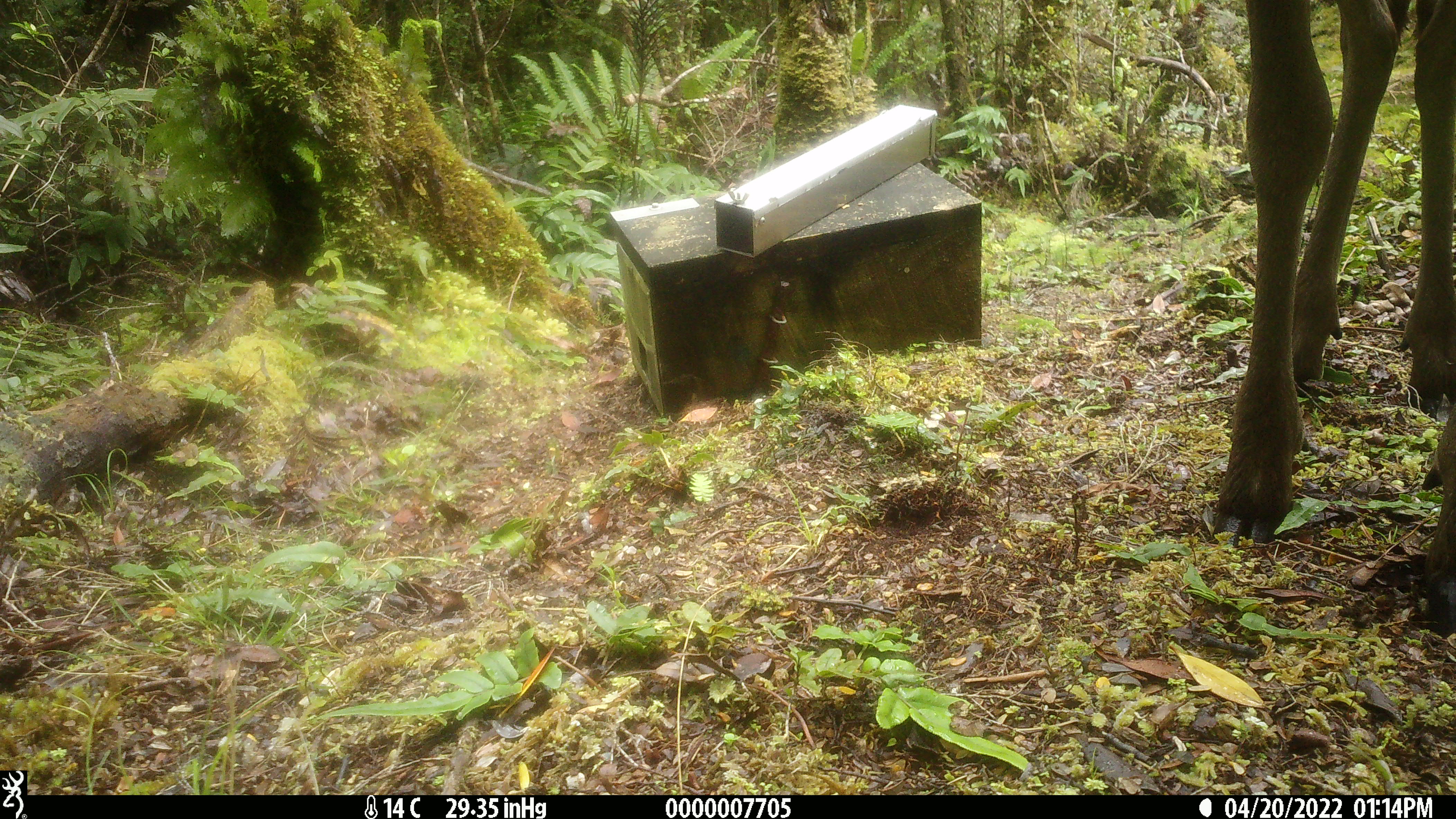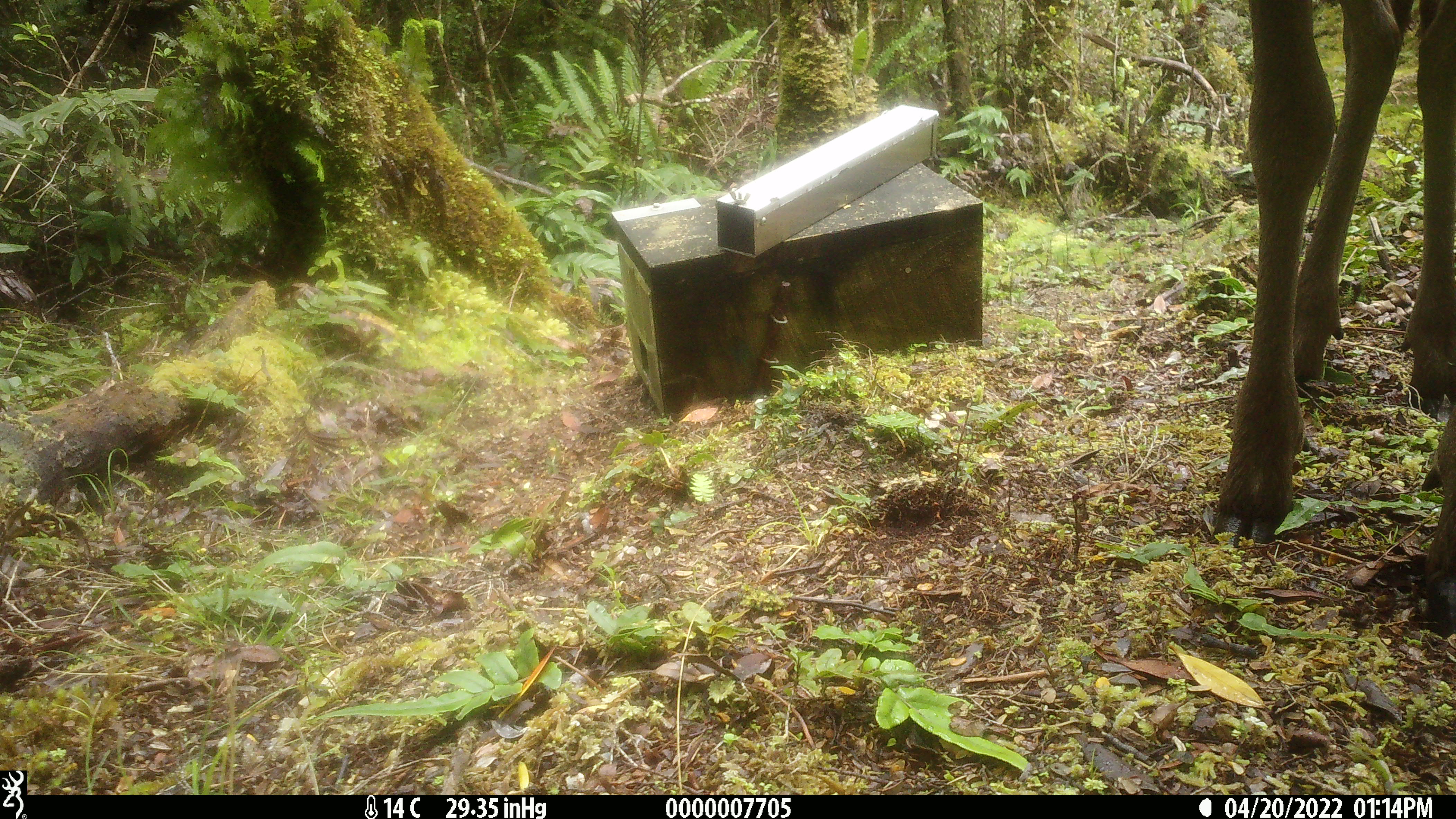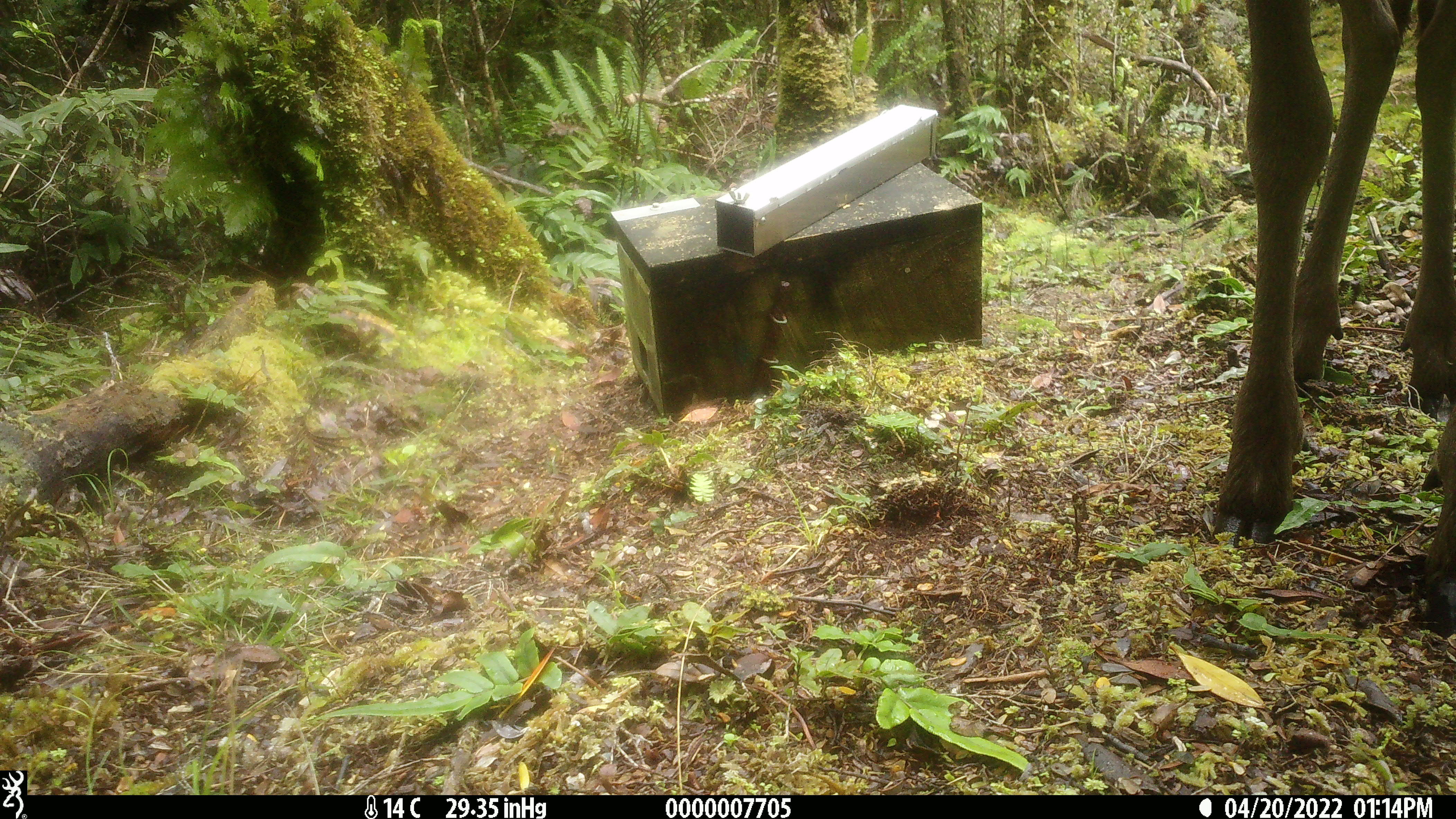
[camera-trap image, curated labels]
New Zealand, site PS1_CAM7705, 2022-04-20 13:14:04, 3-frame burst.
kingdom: Animalia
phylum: Chordata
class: Mammalia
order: Artiodactyla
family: Cervidae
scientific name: Cervidae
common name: deer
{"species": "deer (Cervidae)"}